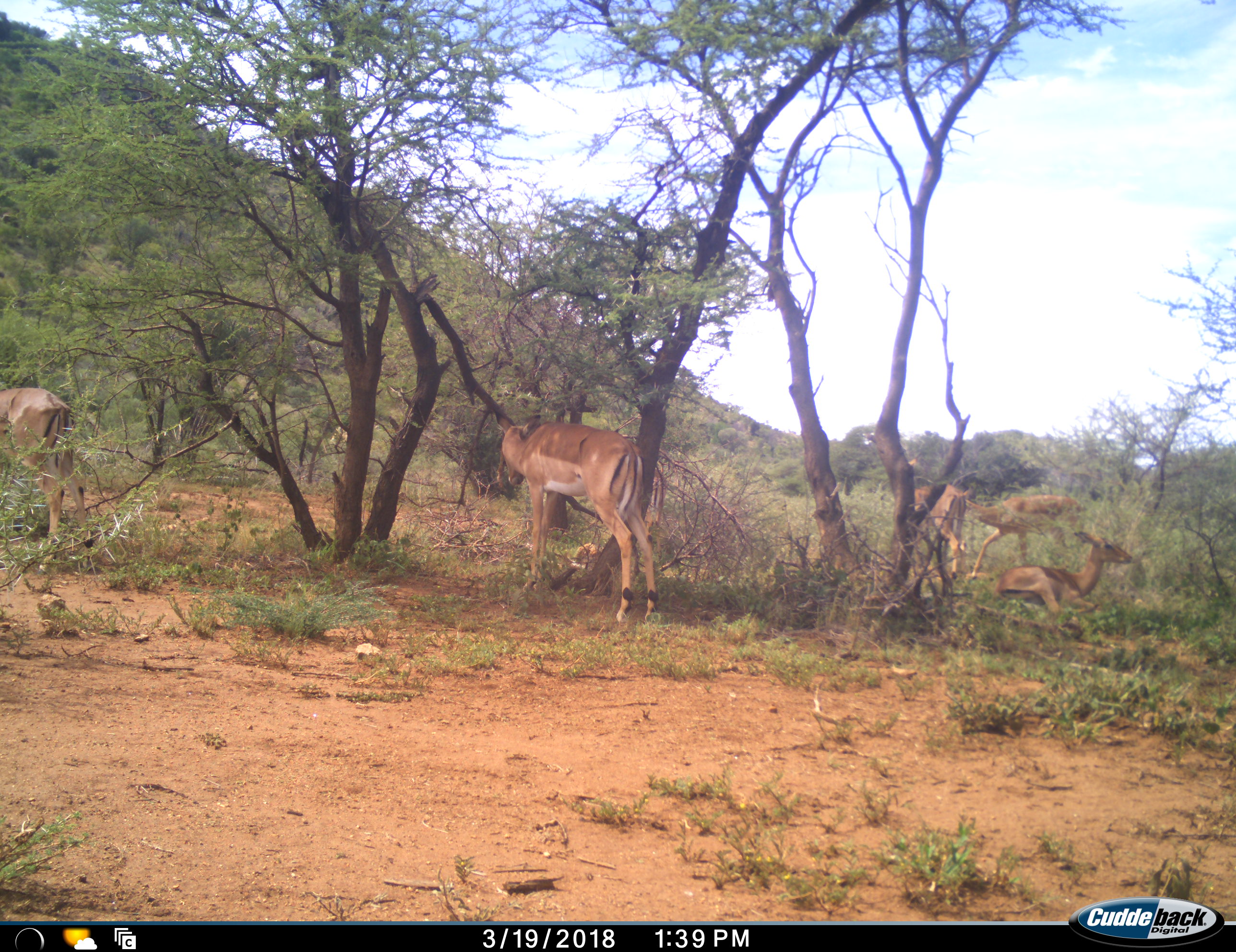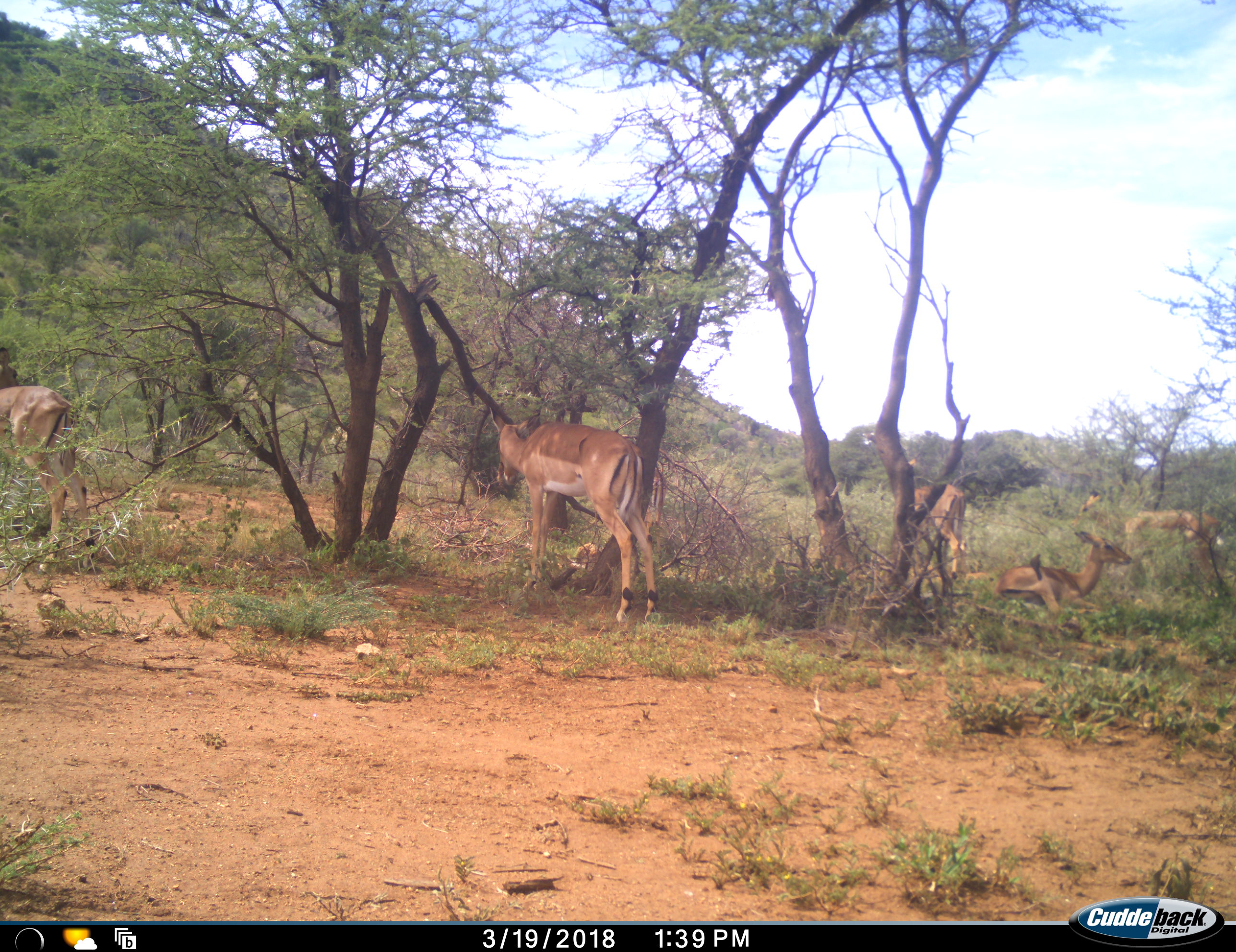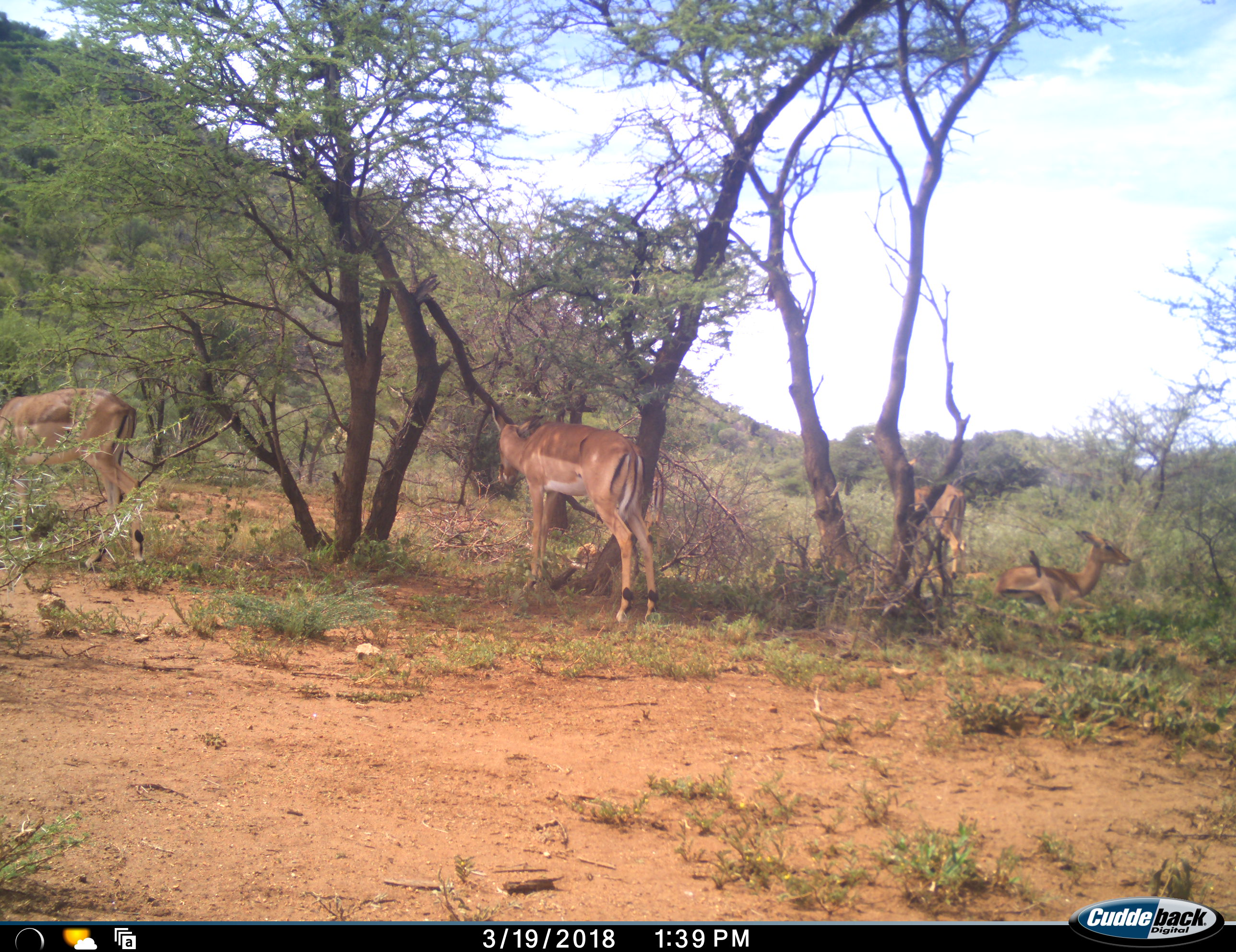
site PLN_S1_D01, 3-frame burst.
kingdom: Animalia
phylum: Chordata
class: Mammalia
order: Artiodactyla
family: Bovidae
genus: Aepyceros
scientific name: Aepyceros melampus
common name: impala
Impala (Aepyceros melampus), count 5. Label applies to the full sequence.